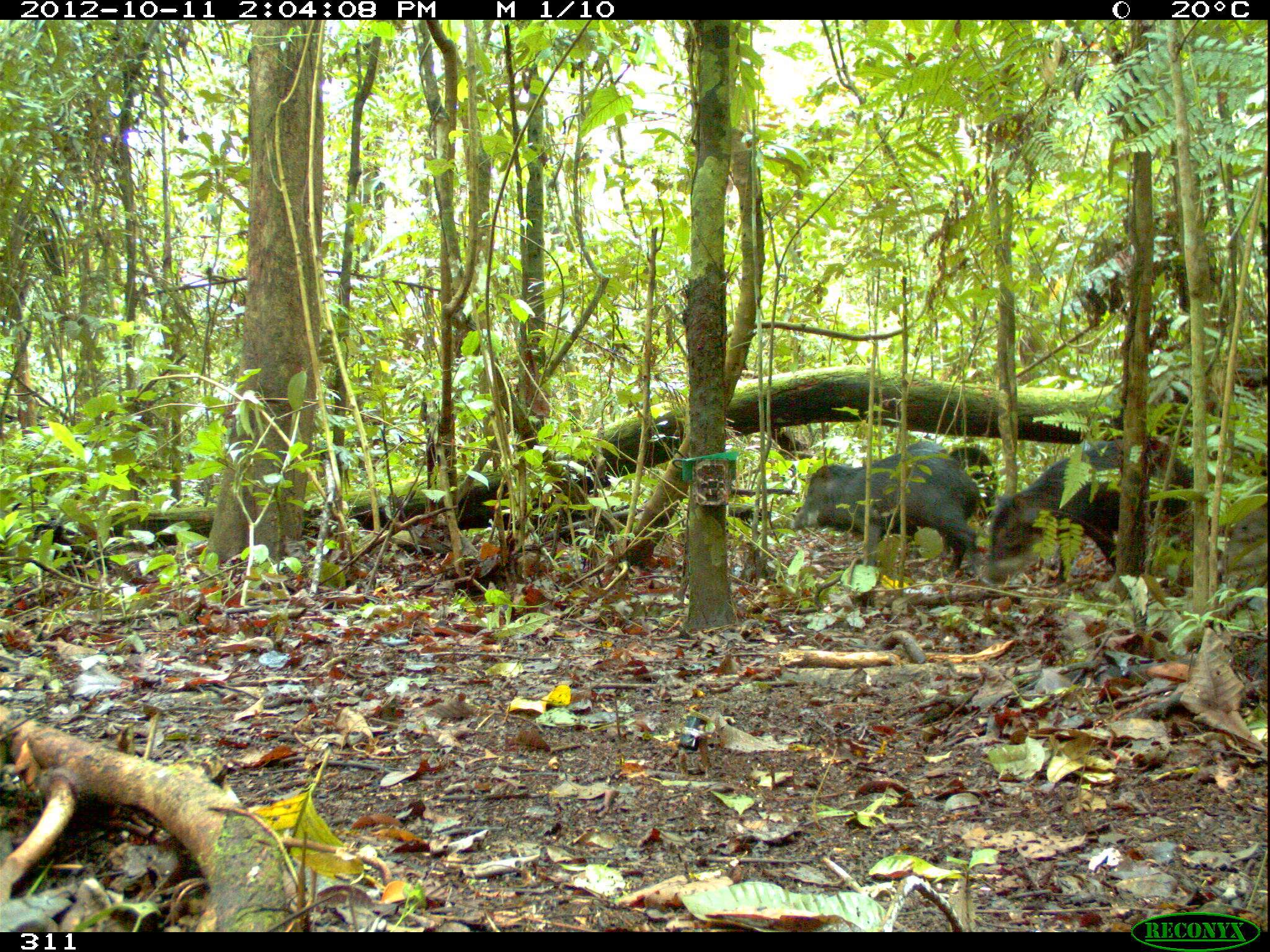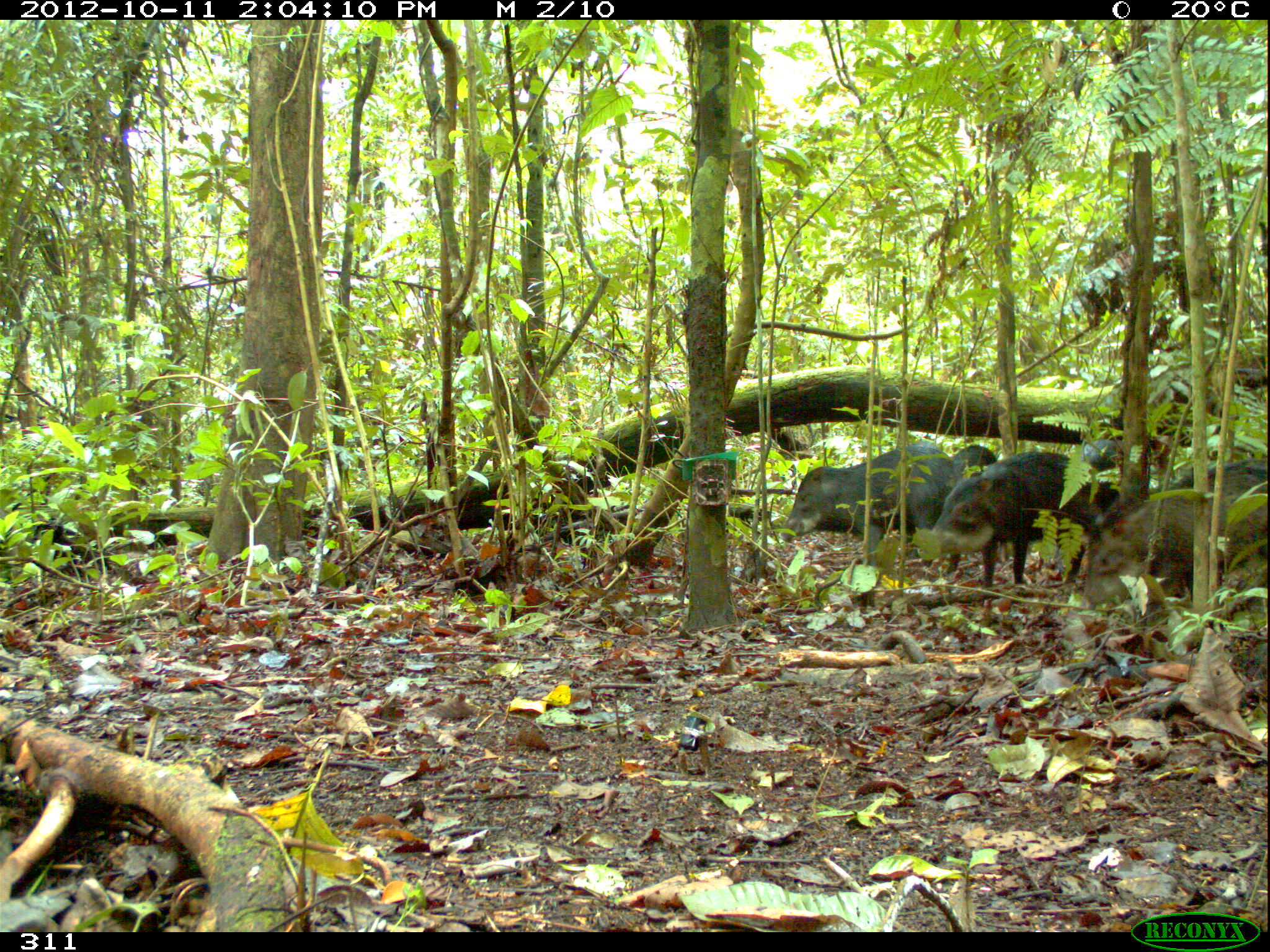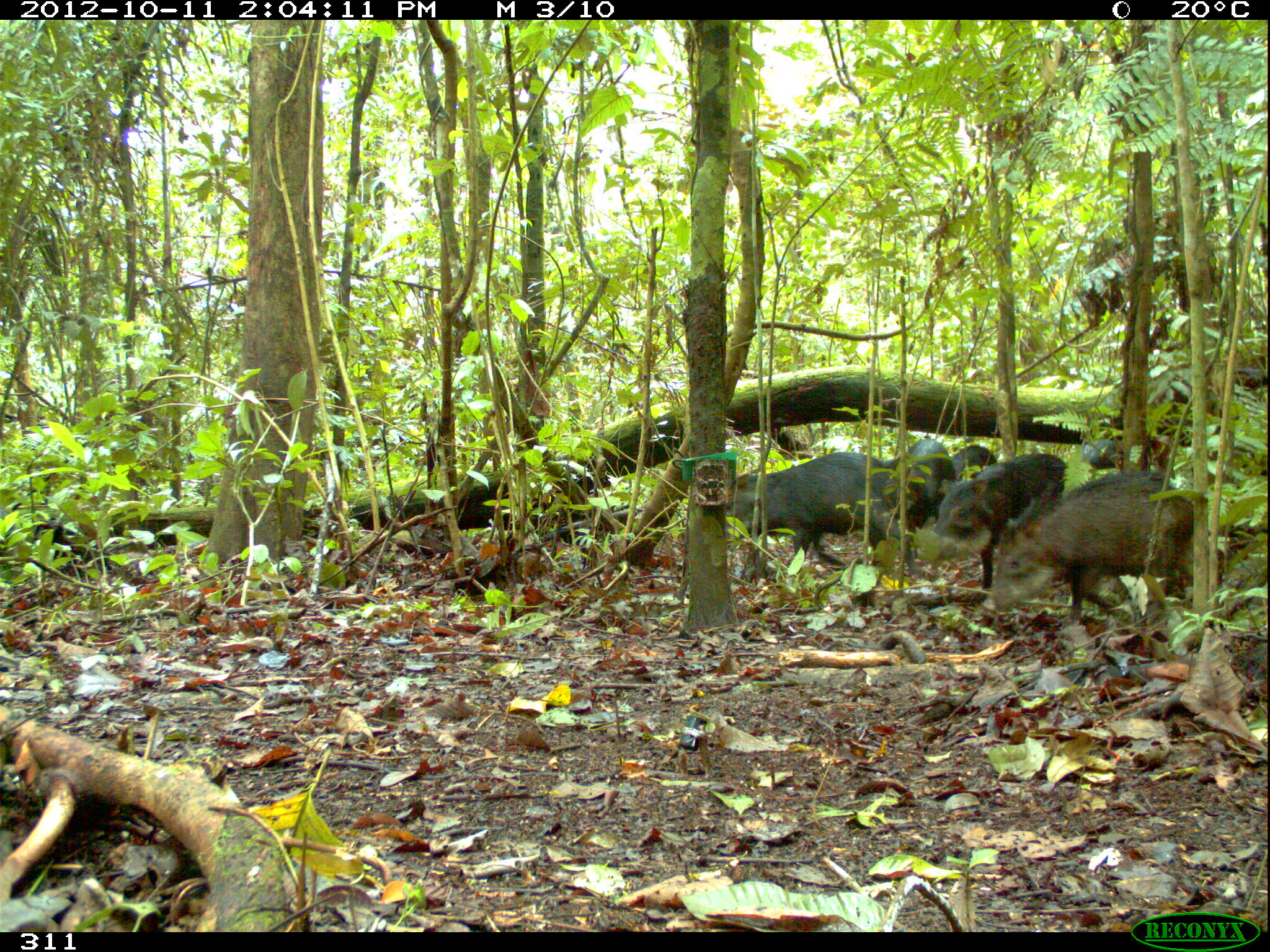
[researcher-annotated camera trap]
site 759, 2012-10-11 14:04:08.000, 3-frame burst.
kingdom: Animalia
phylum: Chordata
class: Mammalia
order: Artiodactyla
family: Tayassuidae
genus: Tayassu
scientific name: Tayassu pecari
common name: white-lipped peccary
Tayassu pecari (white-lipped peccary).